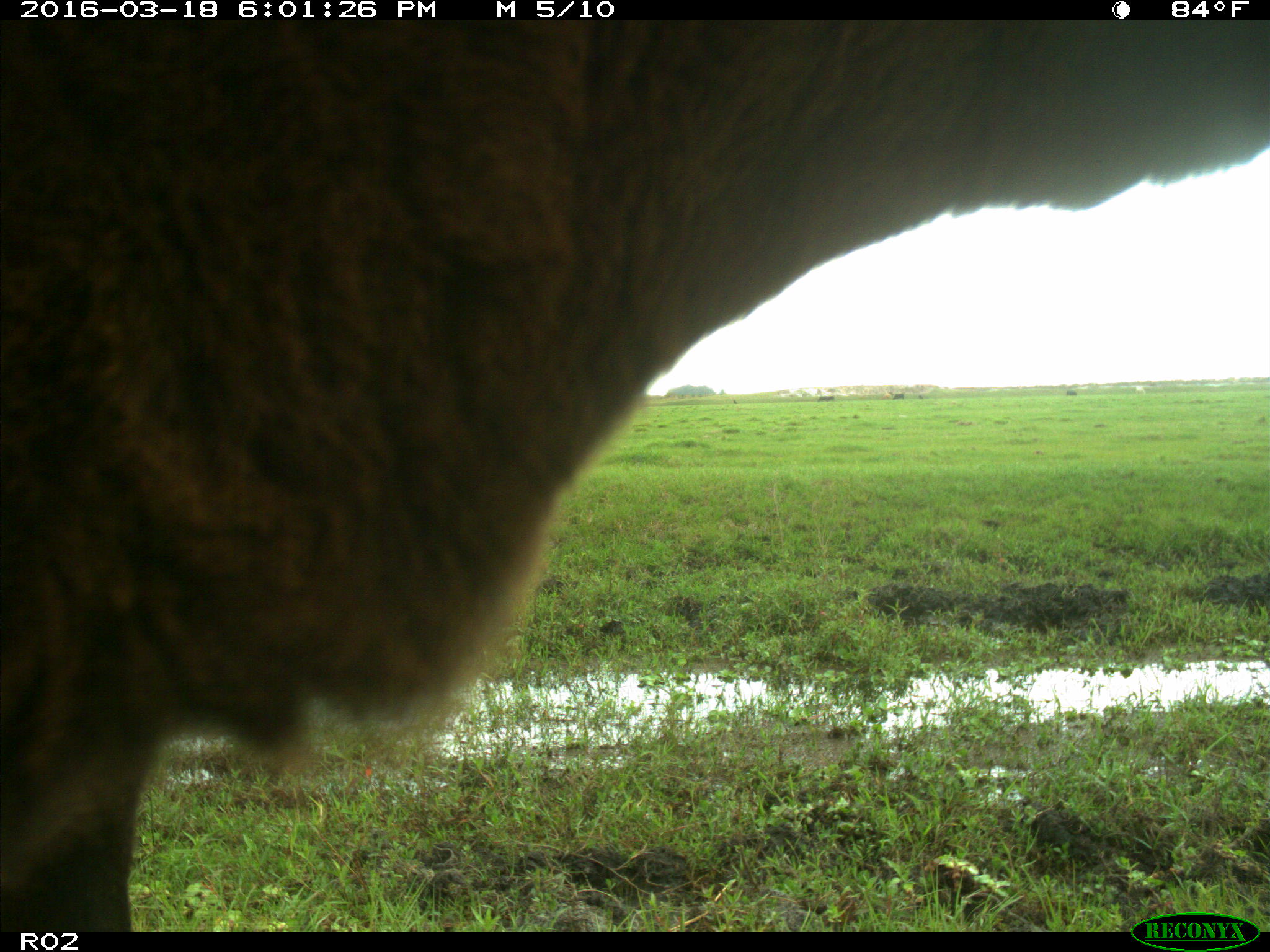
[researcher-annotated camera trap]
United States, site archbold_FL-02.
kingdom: Animalia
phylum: Chordata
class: Mammalia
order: Artiodactyla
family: Bovidae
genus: Bos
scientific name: Bos taurus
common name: domestic cow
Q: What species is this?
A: Bos taurus (domestic cow).